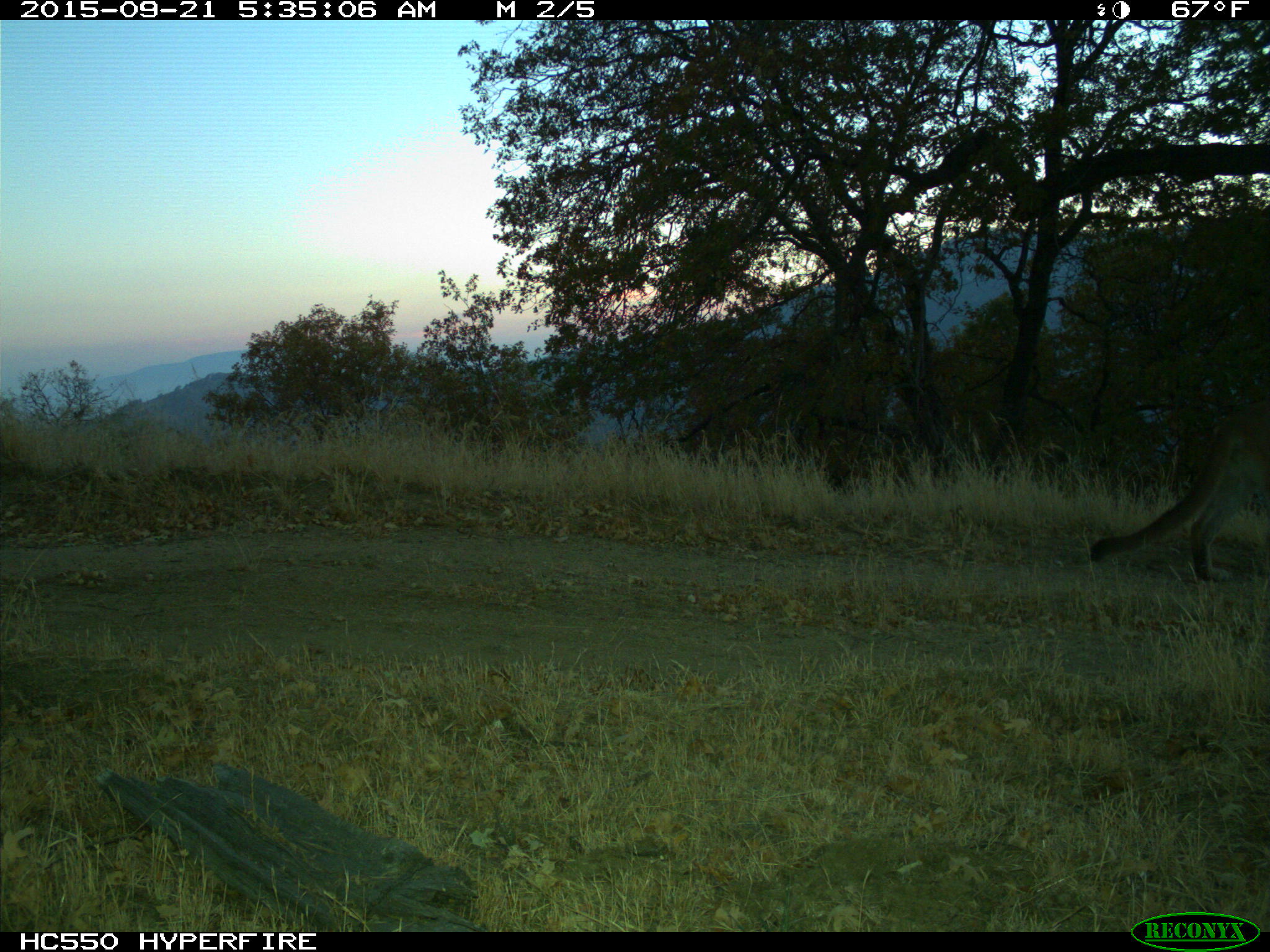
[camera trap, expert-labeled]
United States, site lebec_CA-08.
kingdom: Animalia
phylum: Chordata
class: Mammalia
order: Carnivora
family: Felidae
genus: Puma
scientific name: Puma concolor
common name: mountain lion